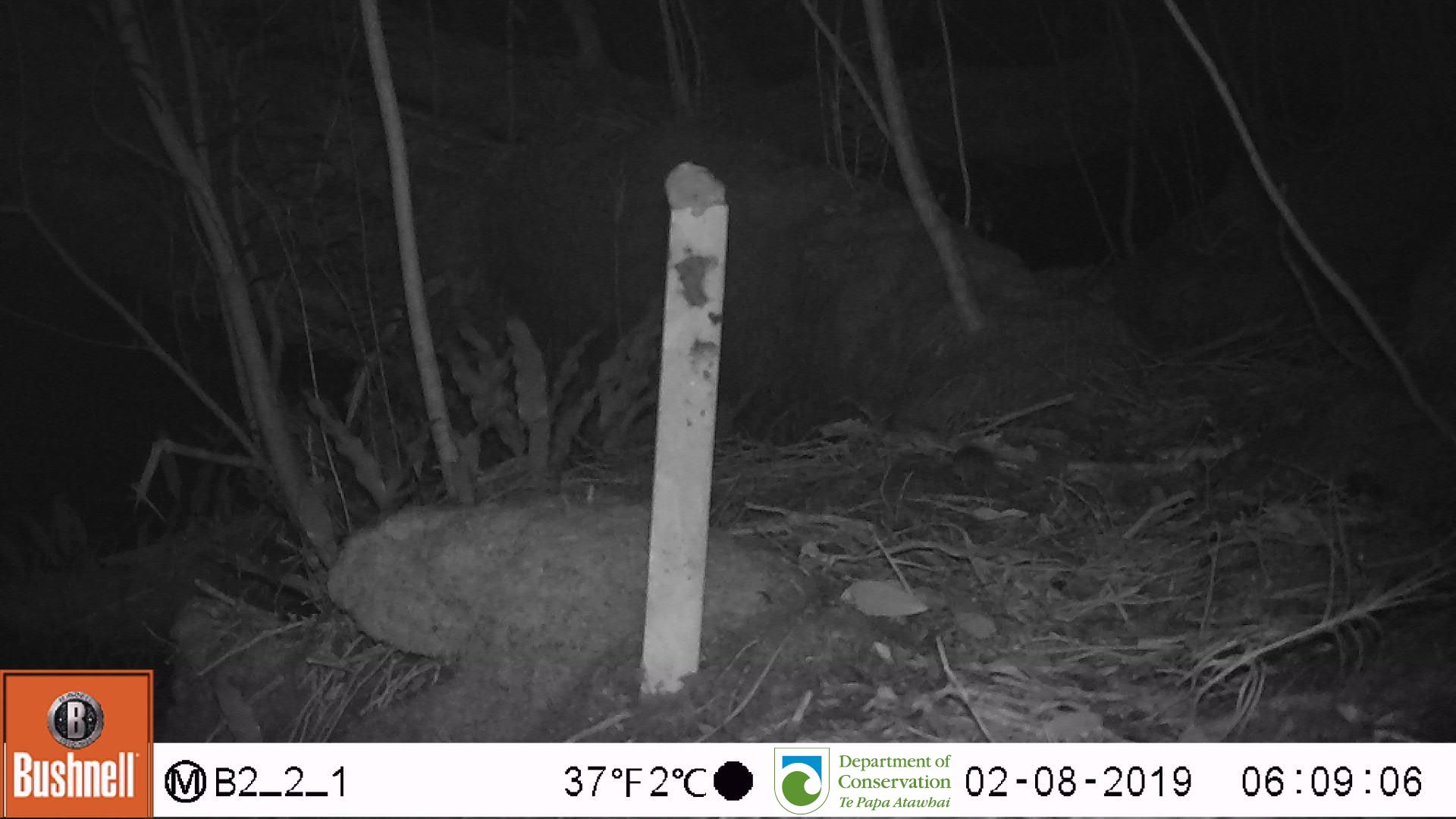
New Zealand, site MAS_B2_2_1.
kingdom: Animalia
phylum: Chordata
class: Mammalia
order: Rodentia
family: Muridae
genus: Mus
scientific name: Mus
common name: mouse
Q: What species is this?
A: Mouse (Mus).